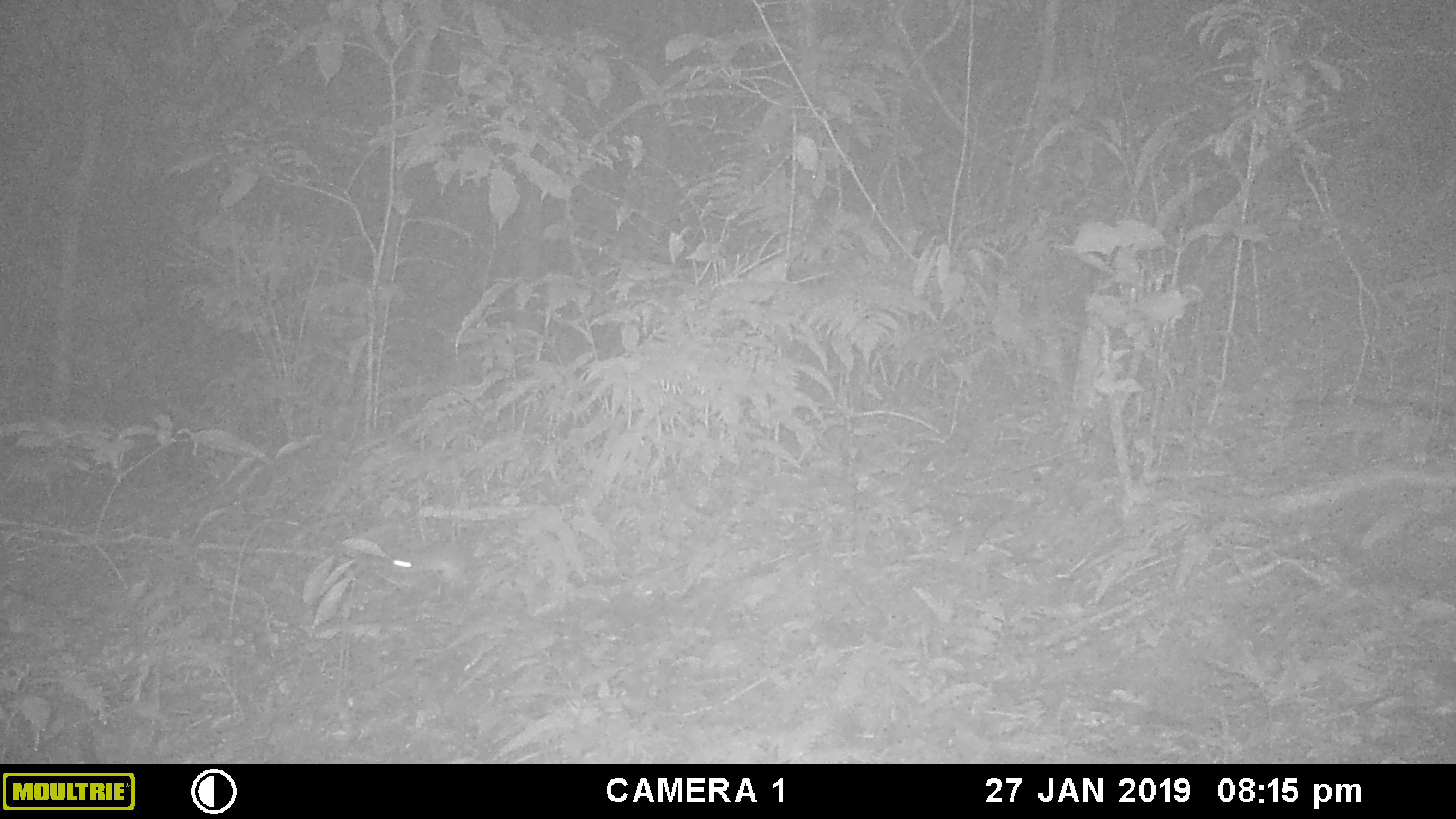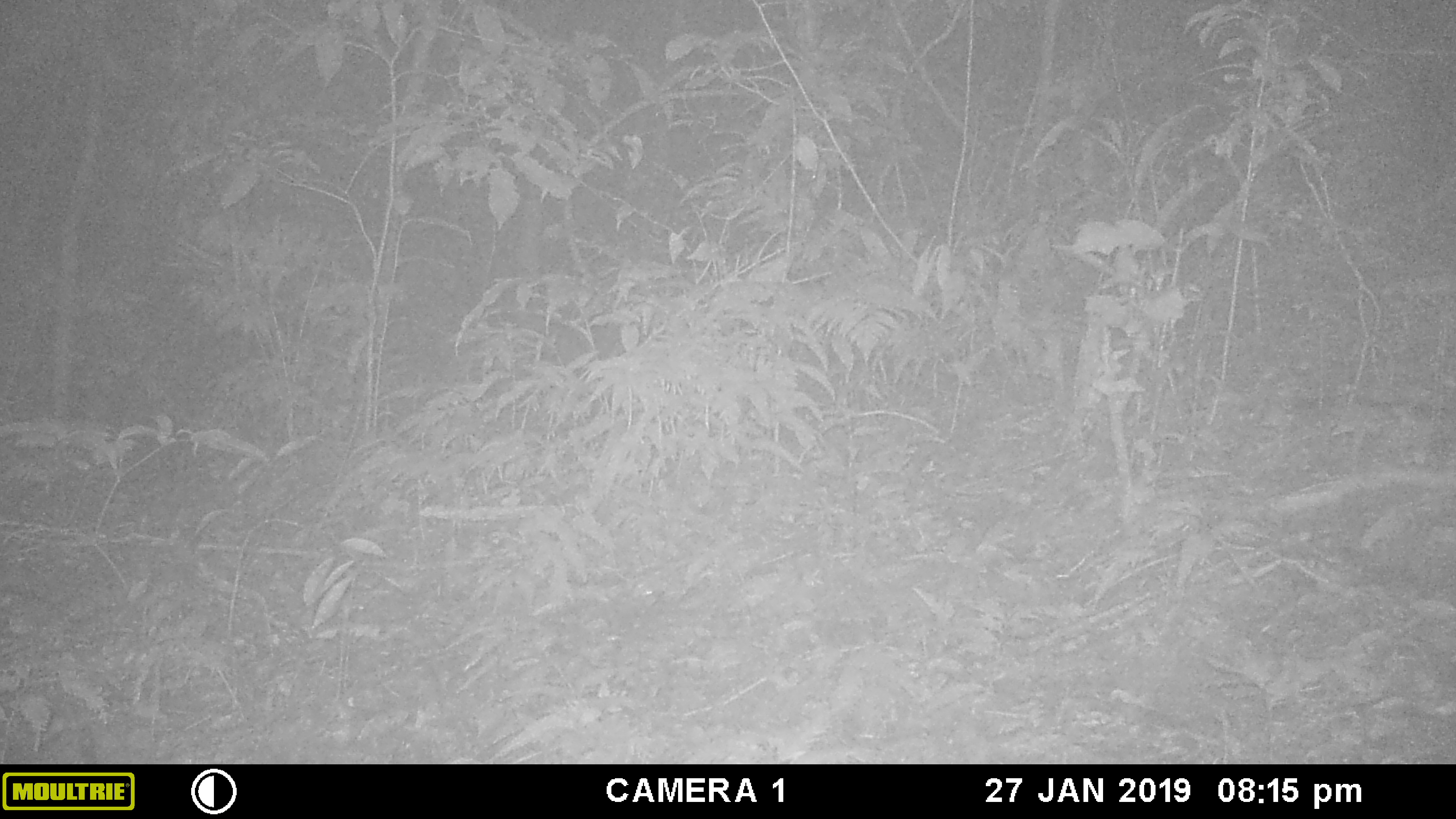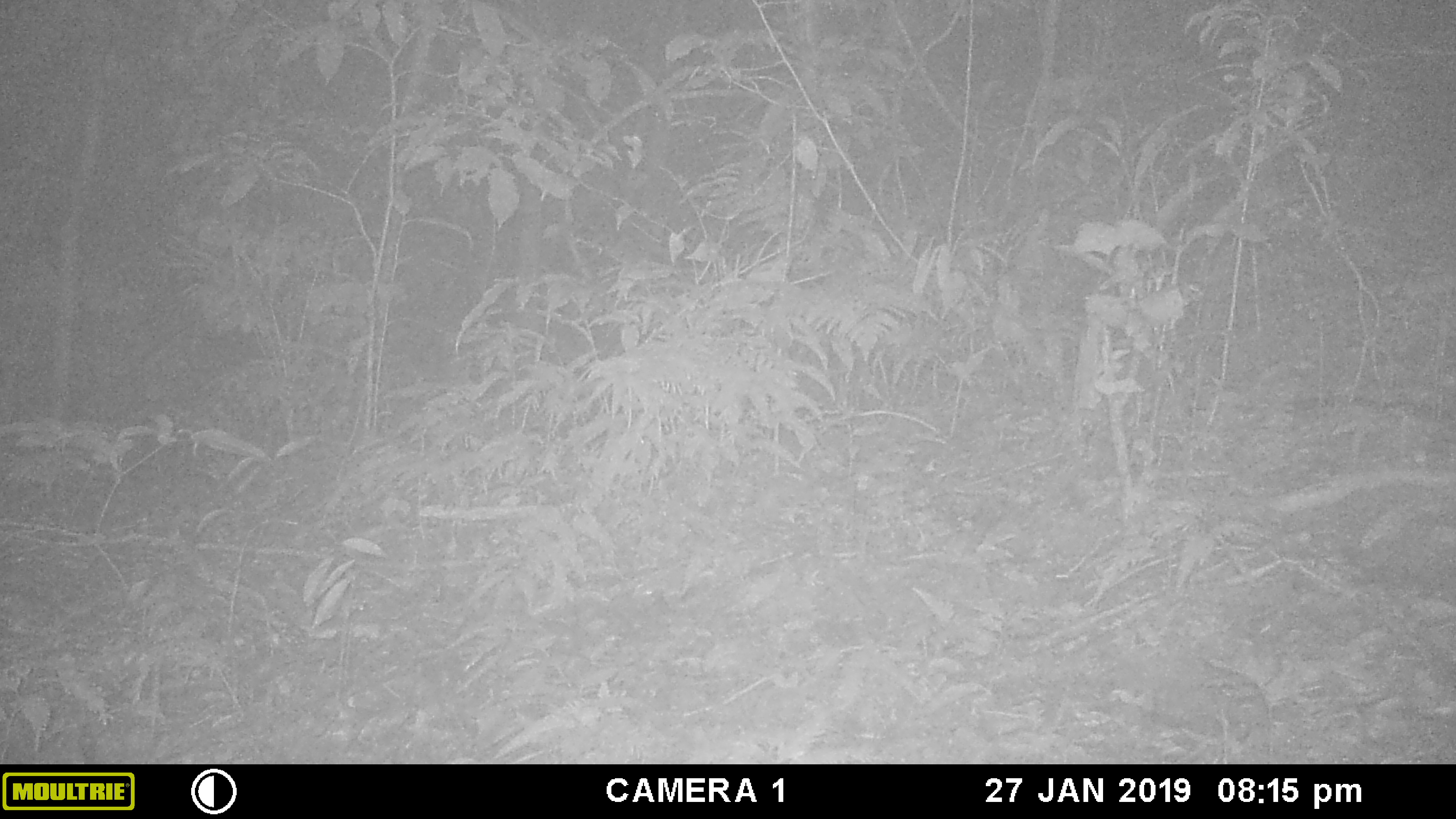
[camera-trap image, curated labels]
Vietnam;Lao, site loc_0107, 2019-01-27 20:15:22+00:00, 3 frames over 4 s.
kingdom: Animalia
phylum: Chordata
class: Mammalia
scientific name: Mammalia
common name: mammal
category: unidentified small mammal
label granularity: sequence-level